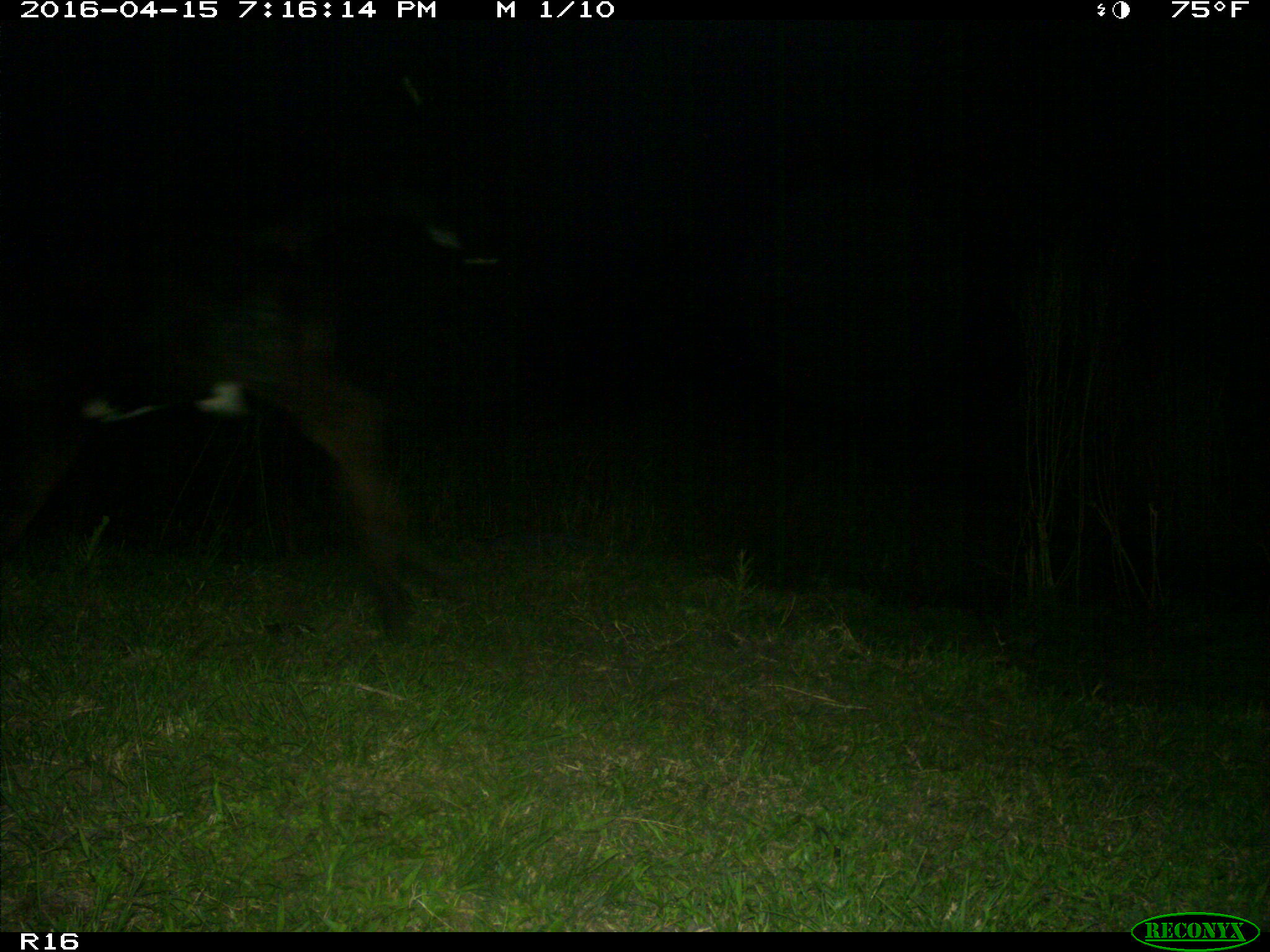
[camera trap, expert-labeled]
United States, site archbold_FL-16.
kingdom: Animalia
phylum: Chordata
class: Mammalia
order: Artiodactyla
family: Bovidae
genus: Bos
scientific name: Bos taurus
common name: domestic cow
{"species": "Bos taurus (domestic cow)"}